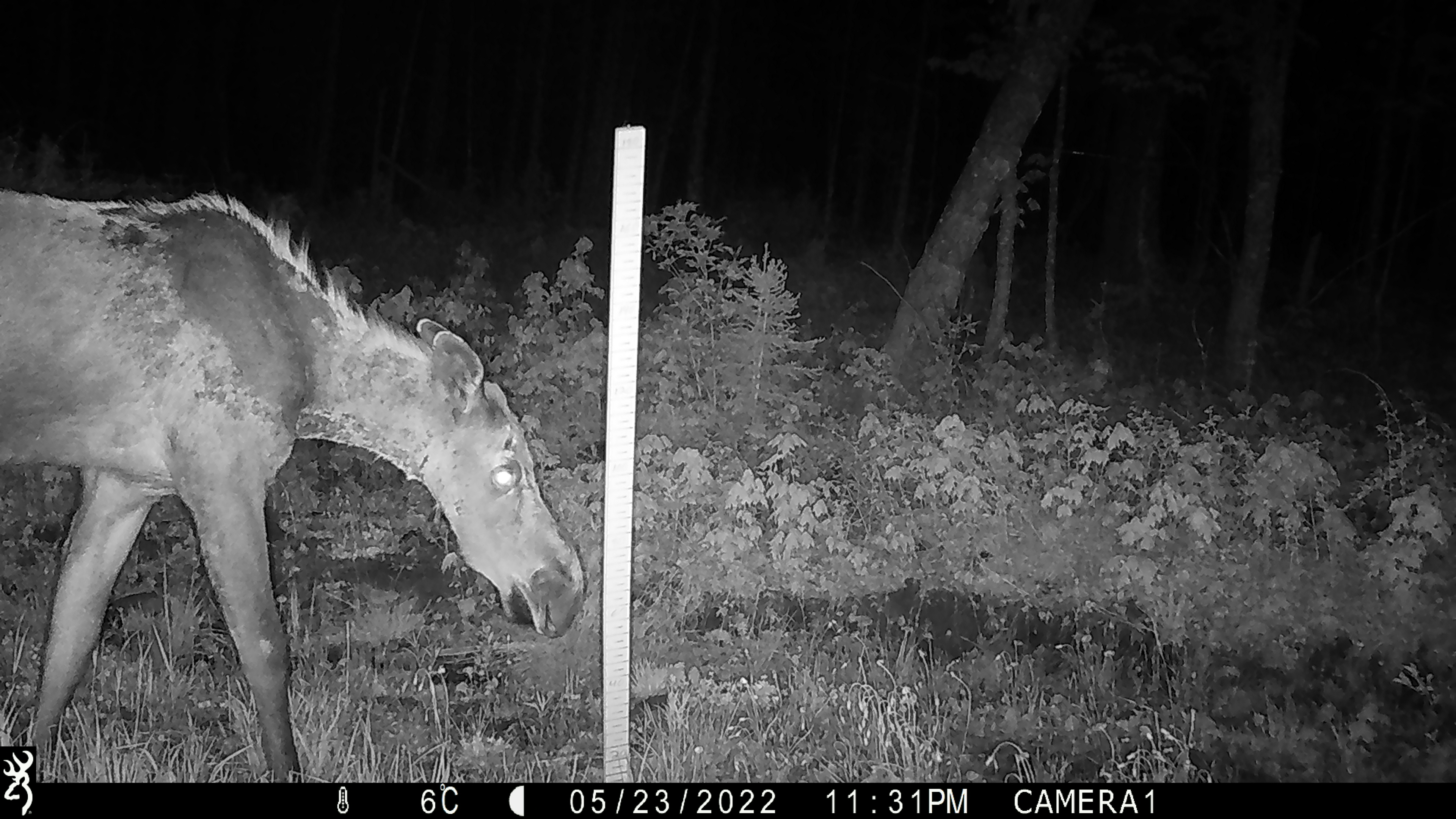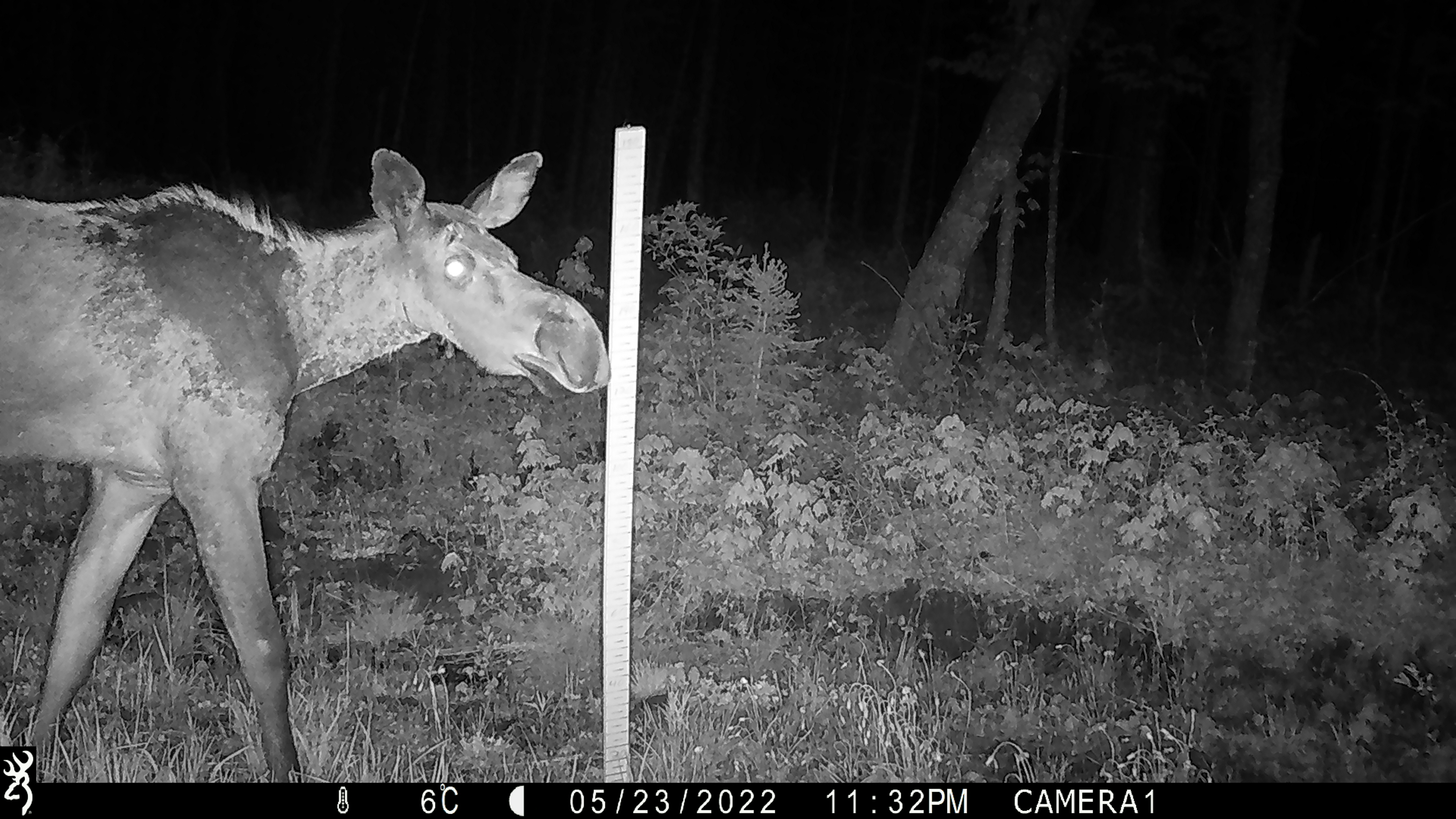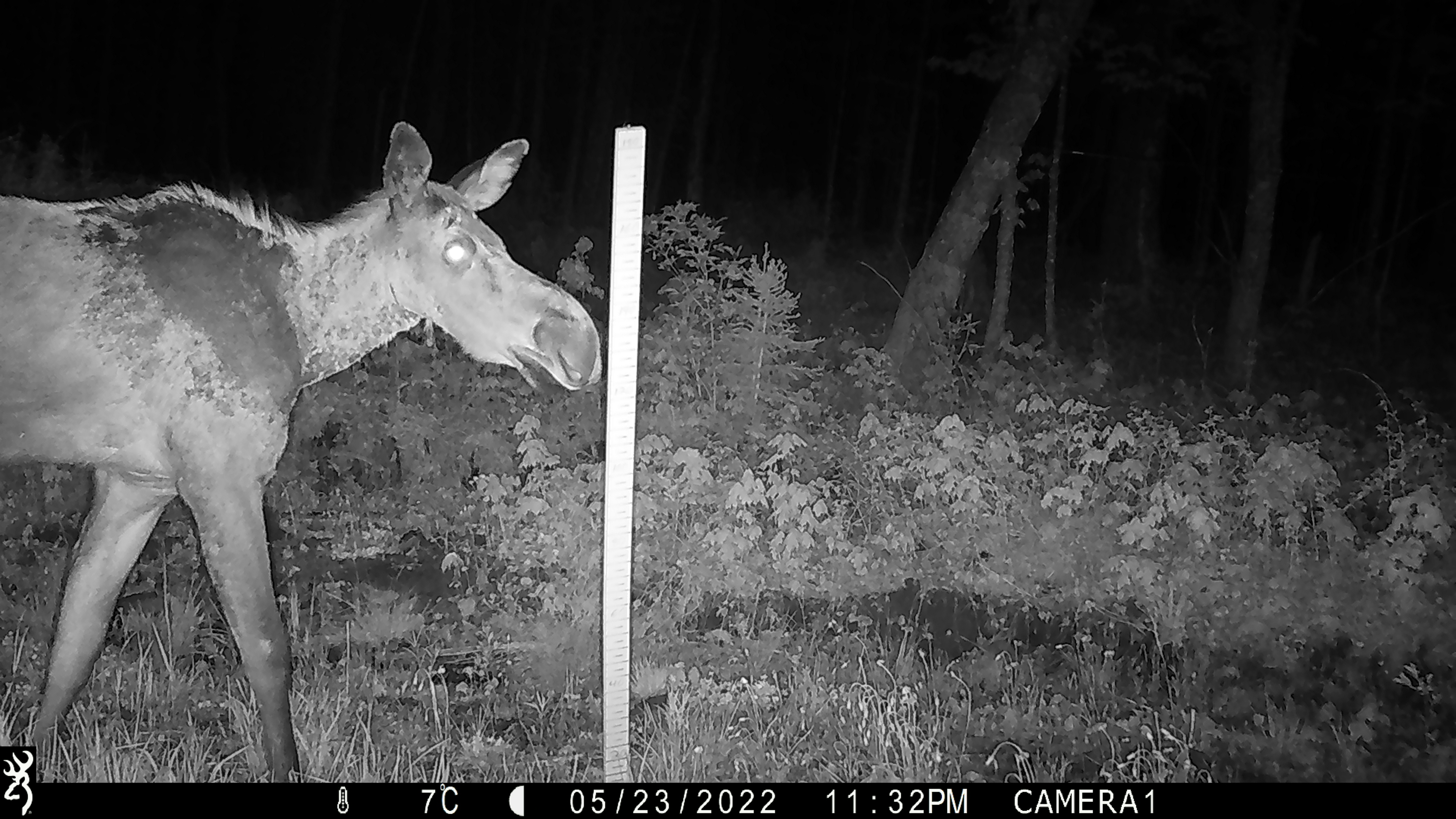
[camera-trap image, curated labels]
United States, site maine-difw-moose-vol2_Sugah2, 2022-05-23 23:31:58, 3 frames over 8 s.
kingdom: Animalia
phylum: Chordata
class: Mammalia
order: Artiodactyla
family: Cervidae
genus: Alces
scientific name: Alces alces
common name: moose